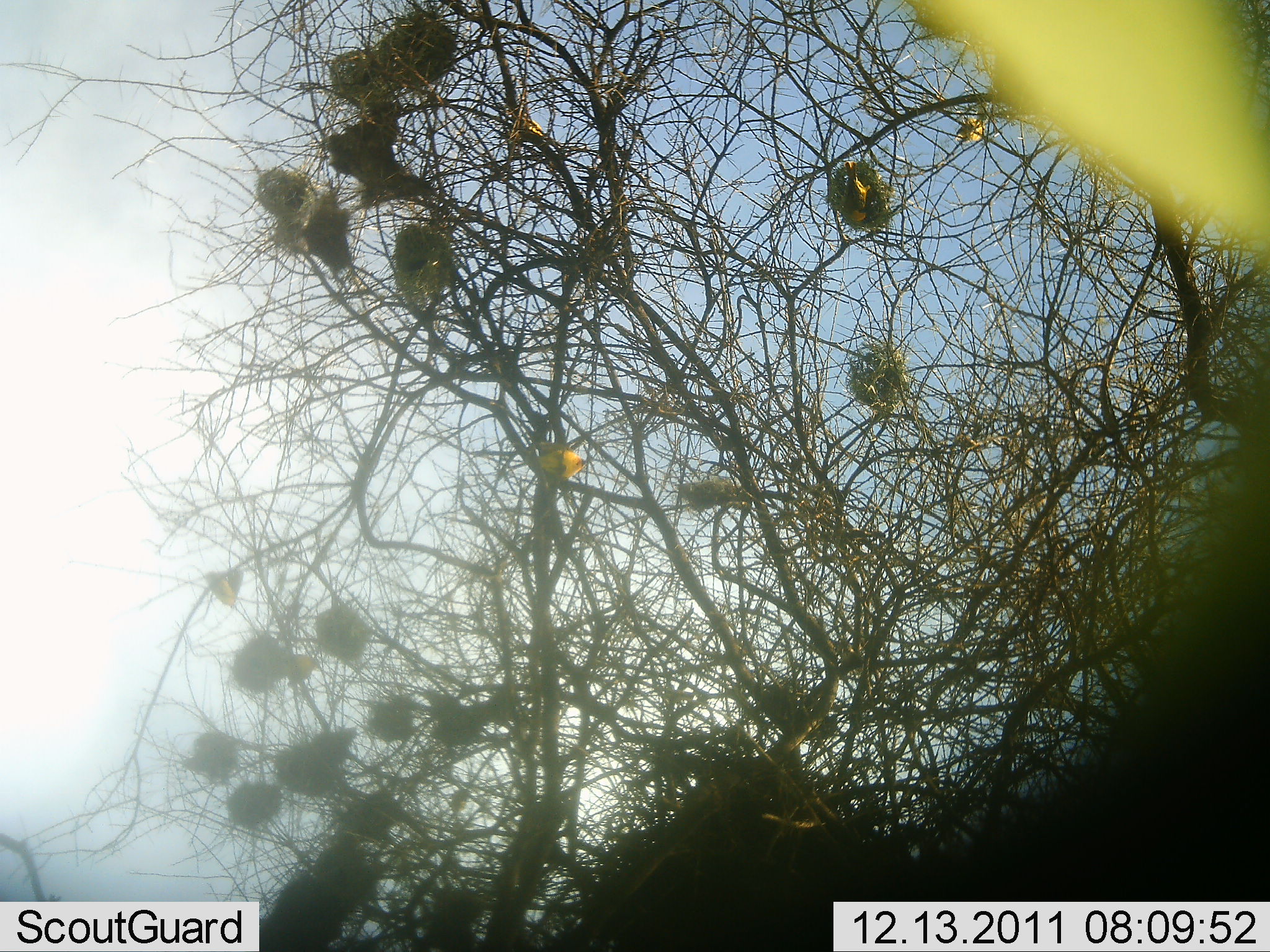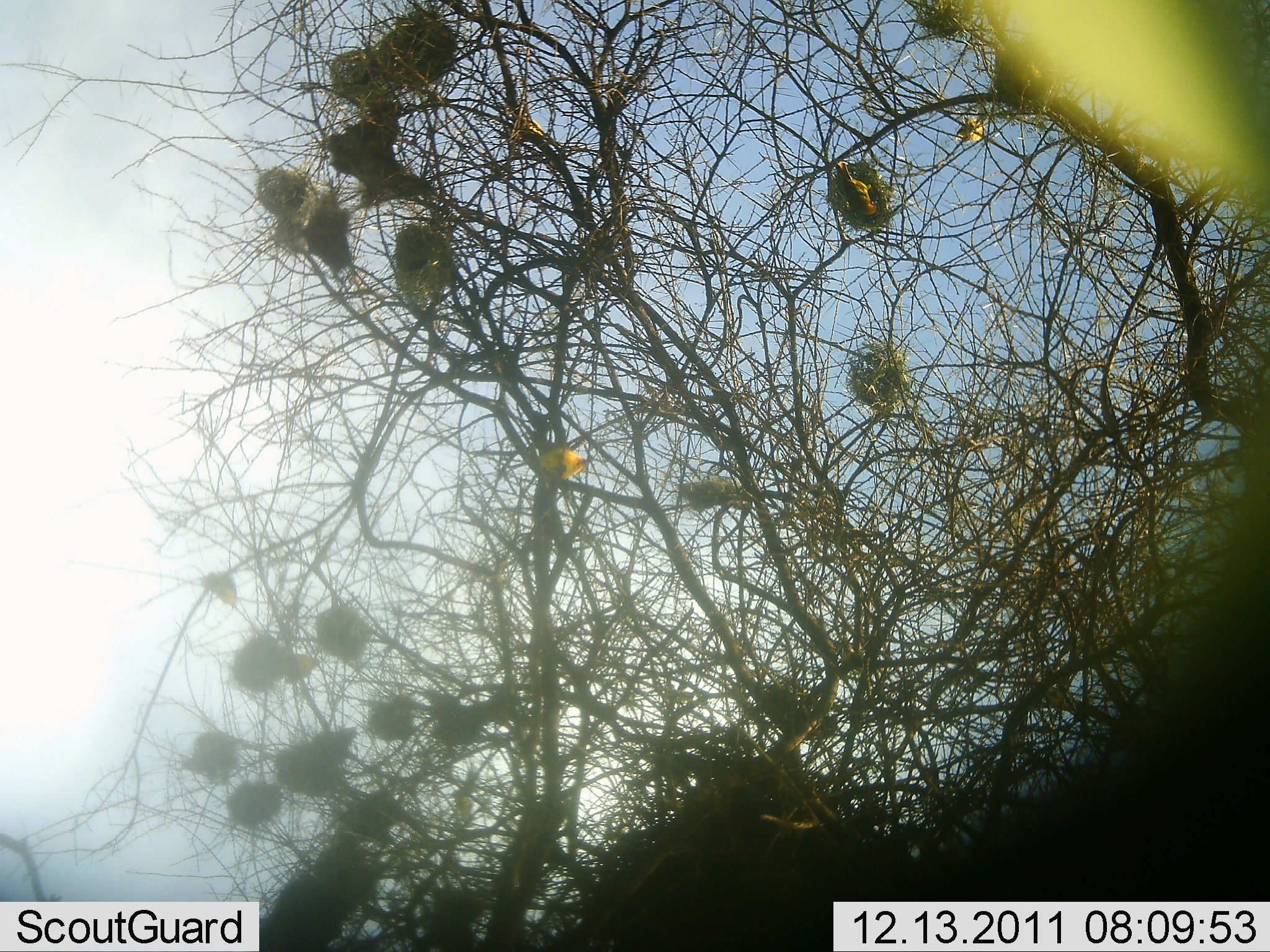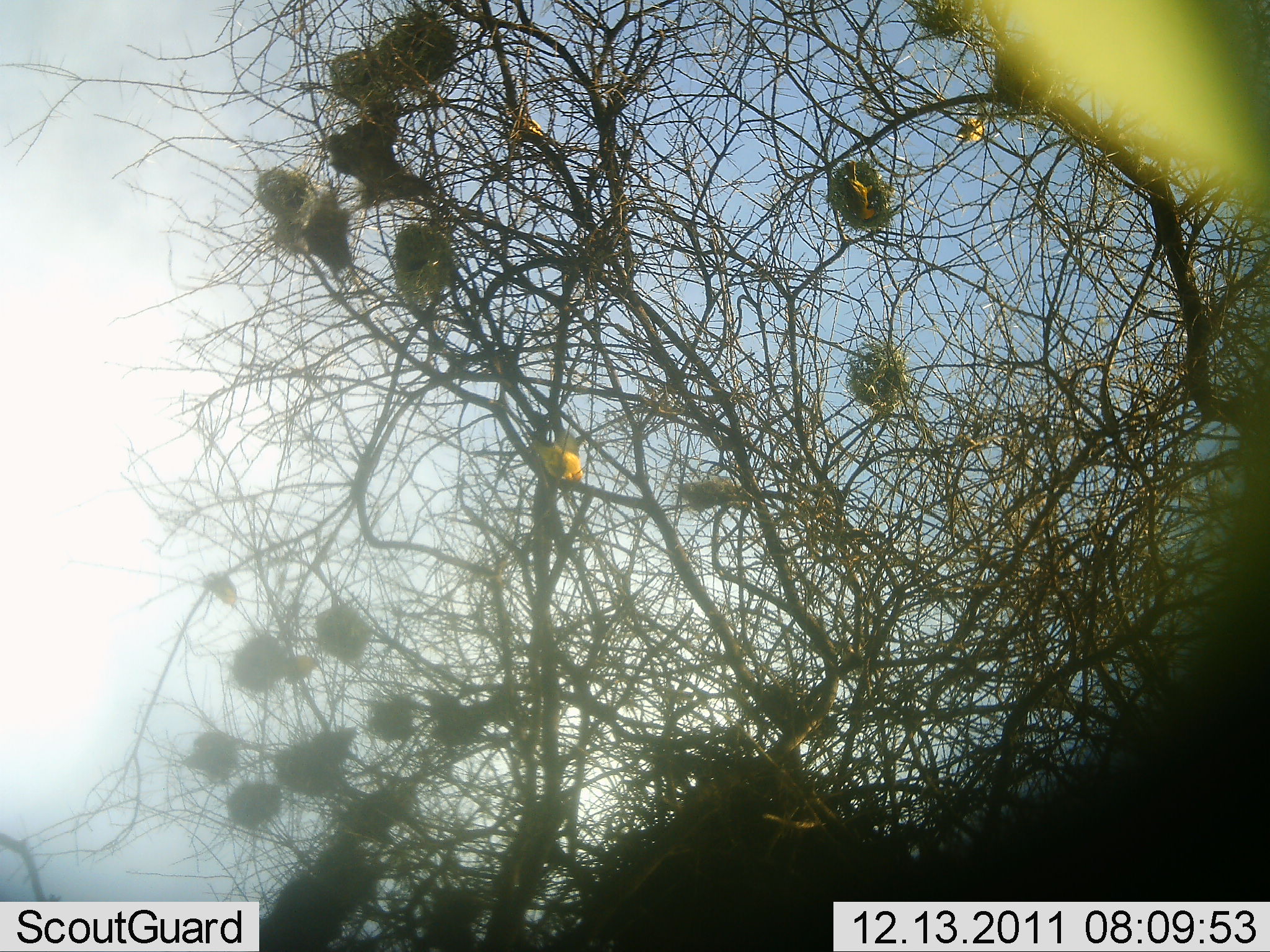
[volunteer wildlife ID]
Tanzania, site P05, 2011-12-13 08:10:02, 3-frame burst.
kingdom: Animalia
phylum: Chordata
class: Aves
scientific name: Aves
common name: bird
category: otherbird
Otherbird (bird) (Aves), count 5. Behavior (volunteer vote fractions): standing 20%, resting 50%, moving 60%, interacting 0%. Young present (vote fraction): 0%. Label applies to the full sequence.